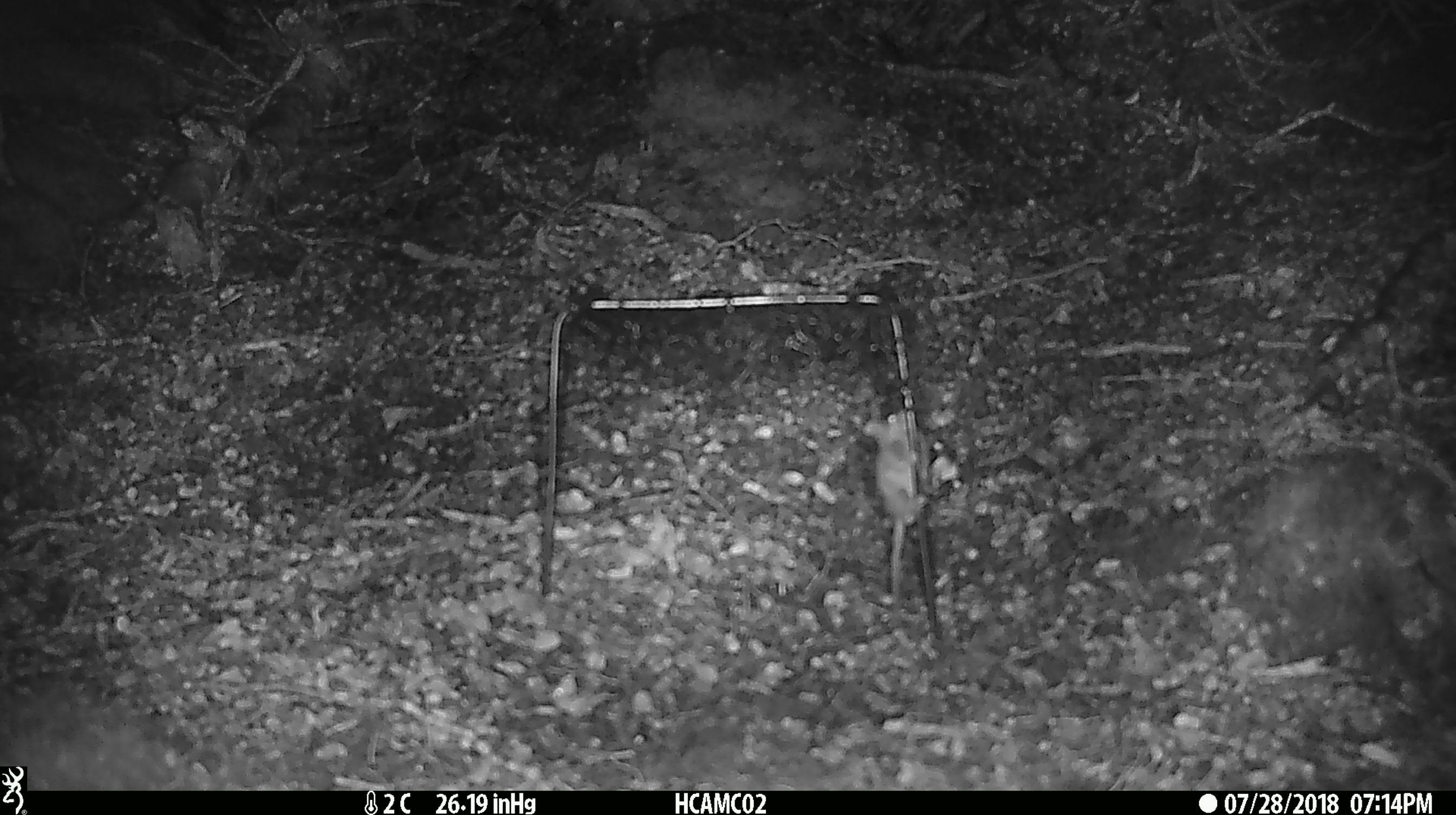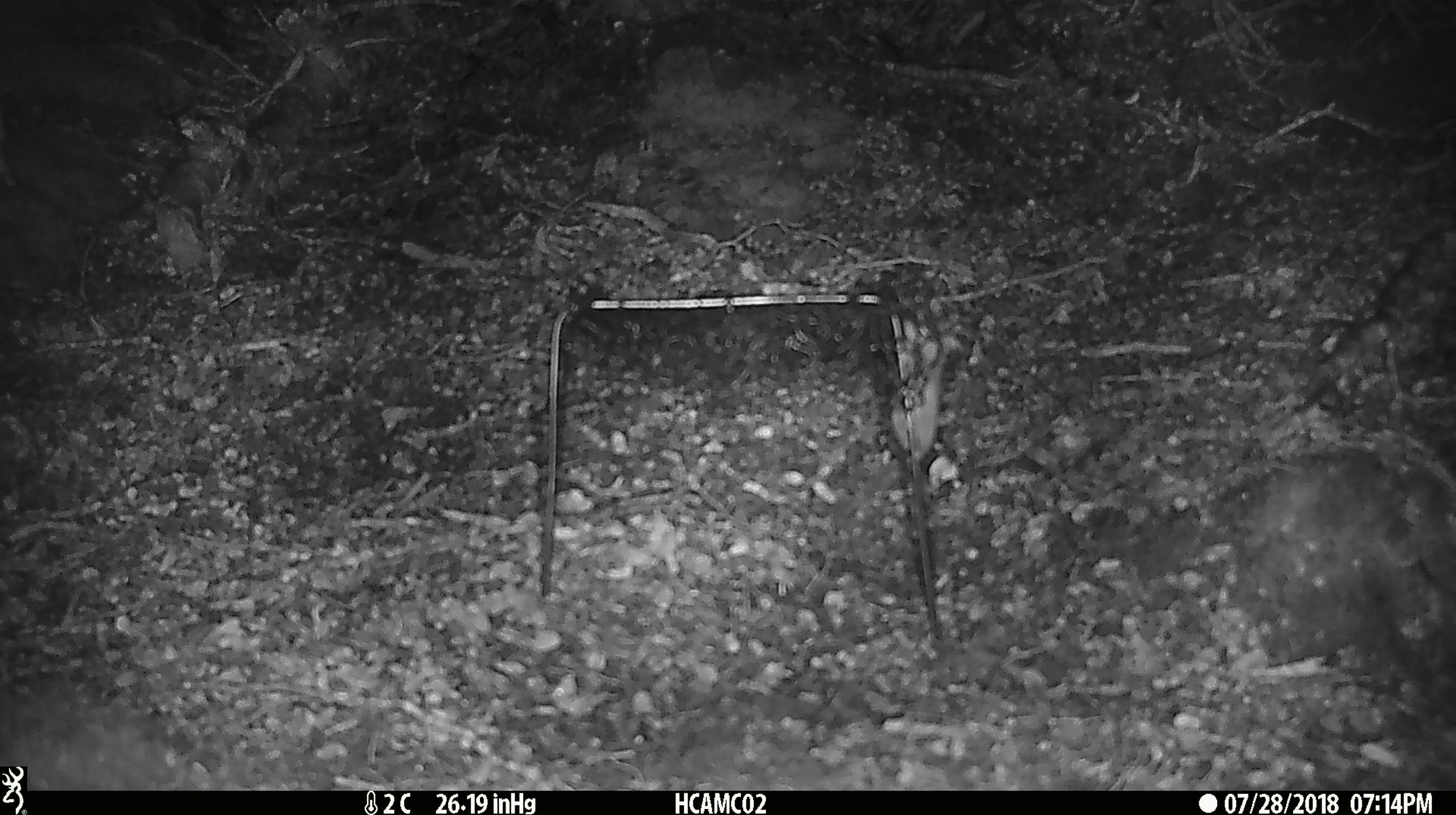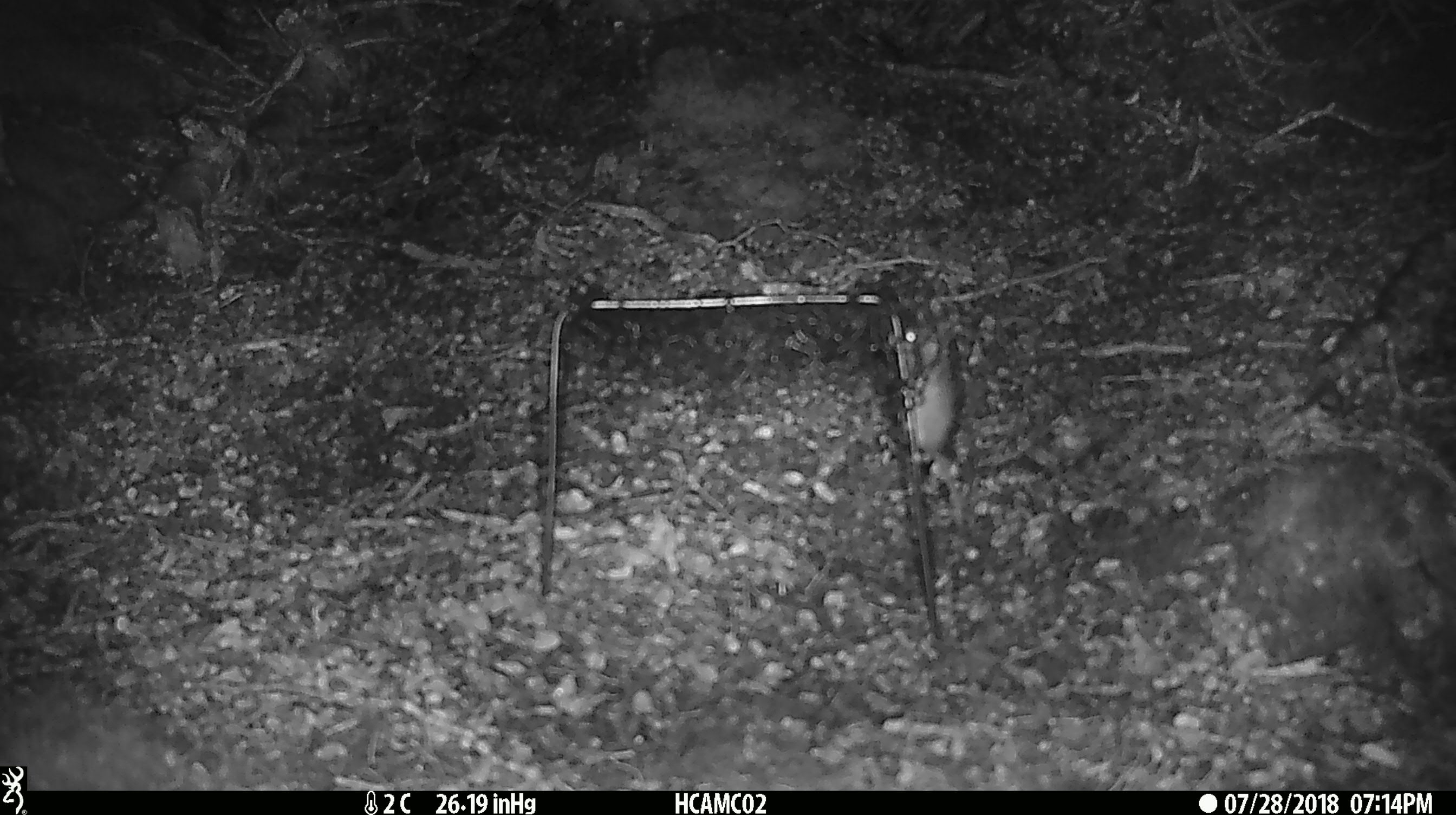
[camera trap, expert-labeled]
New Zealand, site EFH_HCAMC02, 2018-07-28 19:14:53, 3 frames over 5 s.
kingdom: Animalia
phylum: Chordata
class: Mammalia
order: Rodentia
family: Muridae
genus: Mus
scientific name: Mus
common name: mouse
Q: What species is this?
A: Mouse (Mus).